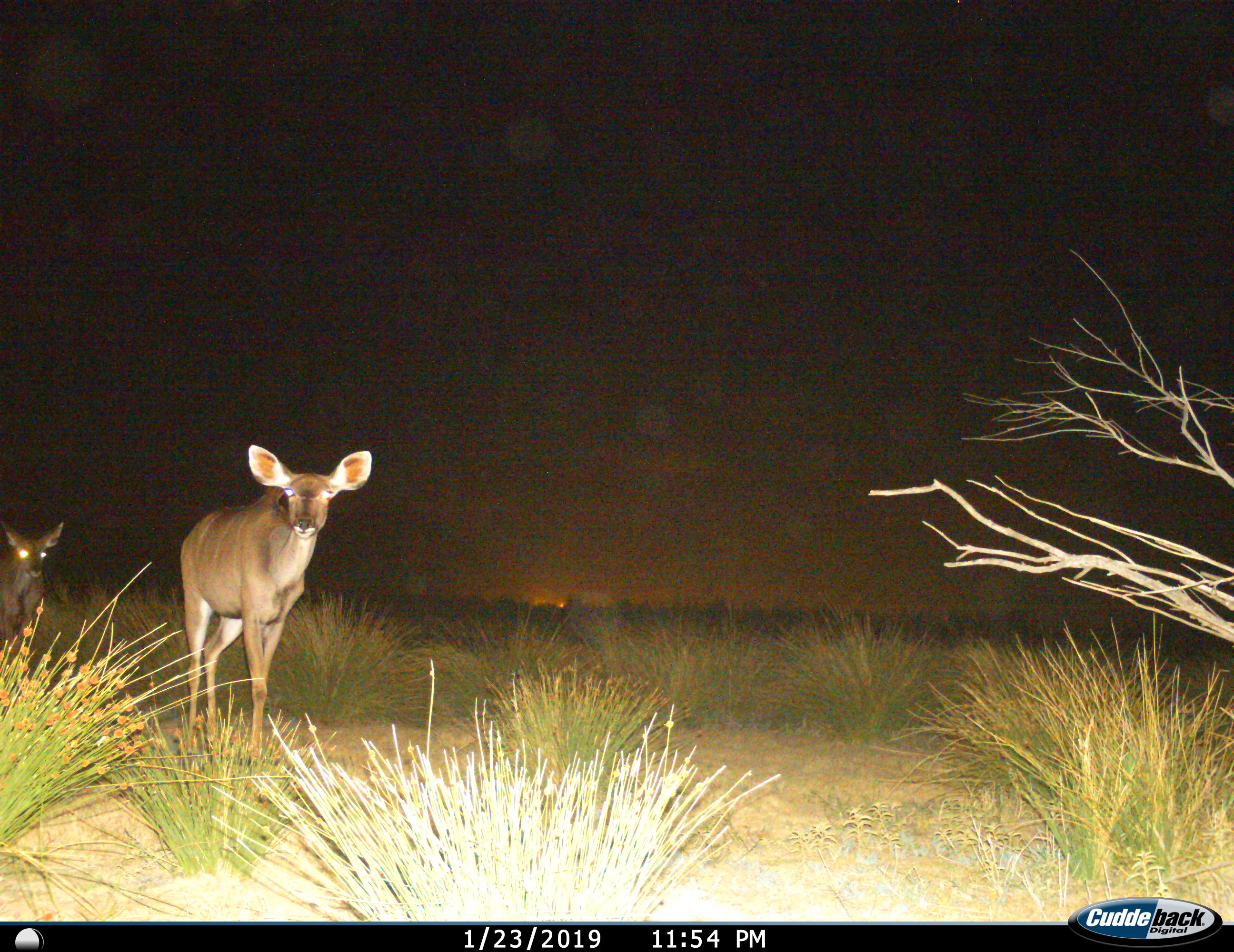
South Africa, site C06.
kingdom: Animalia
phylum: Chordata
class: Mammalia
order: Artiodactyla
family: Bovidae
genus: Tragelaphus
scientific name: Tragelaphus strepsiceros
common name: greater kudu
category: kudu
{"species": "kudu (greater kudu) (Tragelaphus strepsiceros)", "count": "2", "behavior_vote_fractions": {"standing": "43%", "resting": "0%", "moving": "57%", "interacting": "0%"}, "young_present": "0%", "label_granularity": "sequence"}